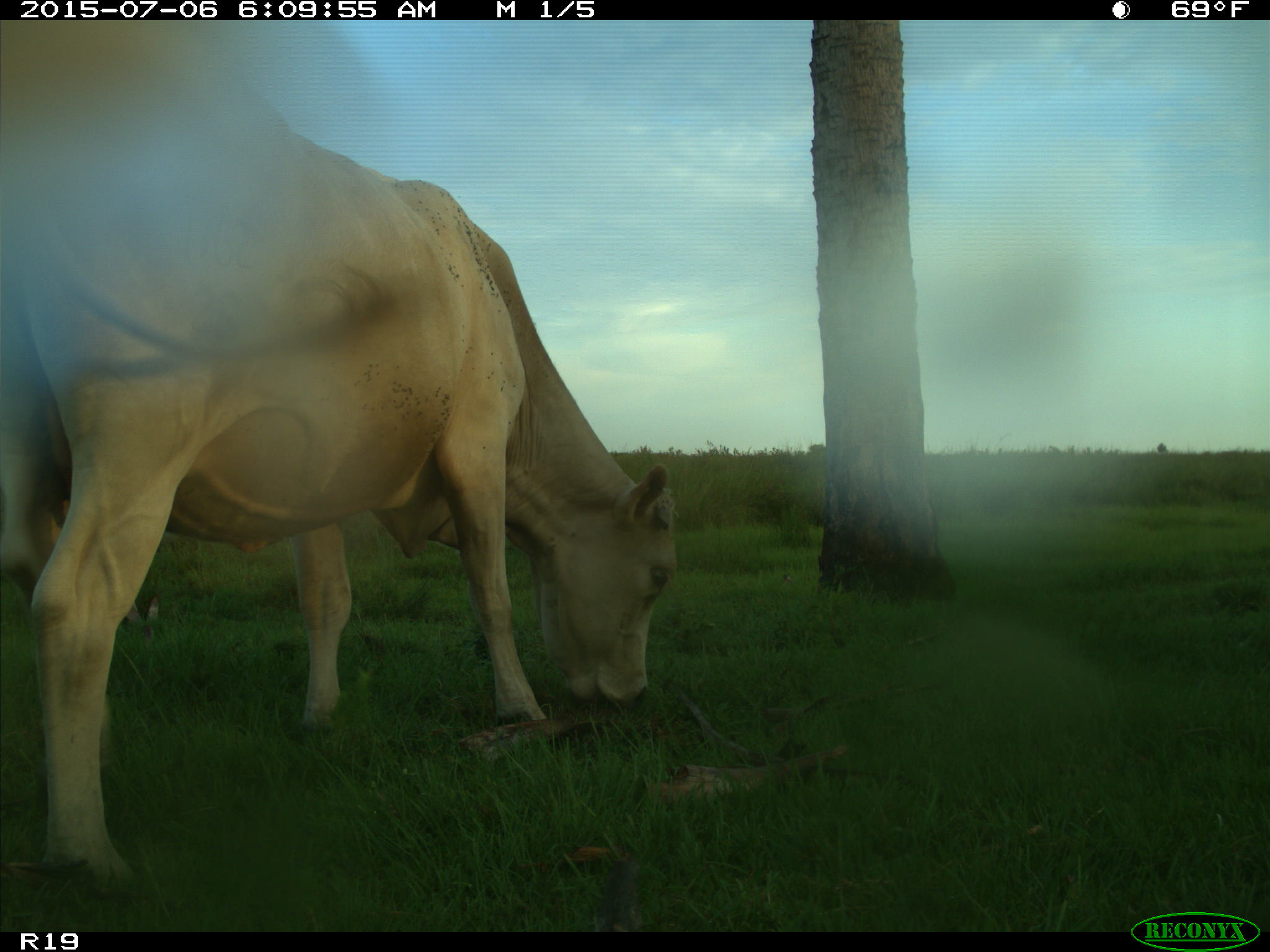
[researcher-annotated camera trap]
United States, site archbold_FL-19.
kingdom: Animalia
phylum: Chordata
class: Mammalia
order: Artiodactyla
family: Bovidae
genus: Bos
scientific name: Bos taurus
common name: domestic cow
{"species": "Bos taurus (domestic cow)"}